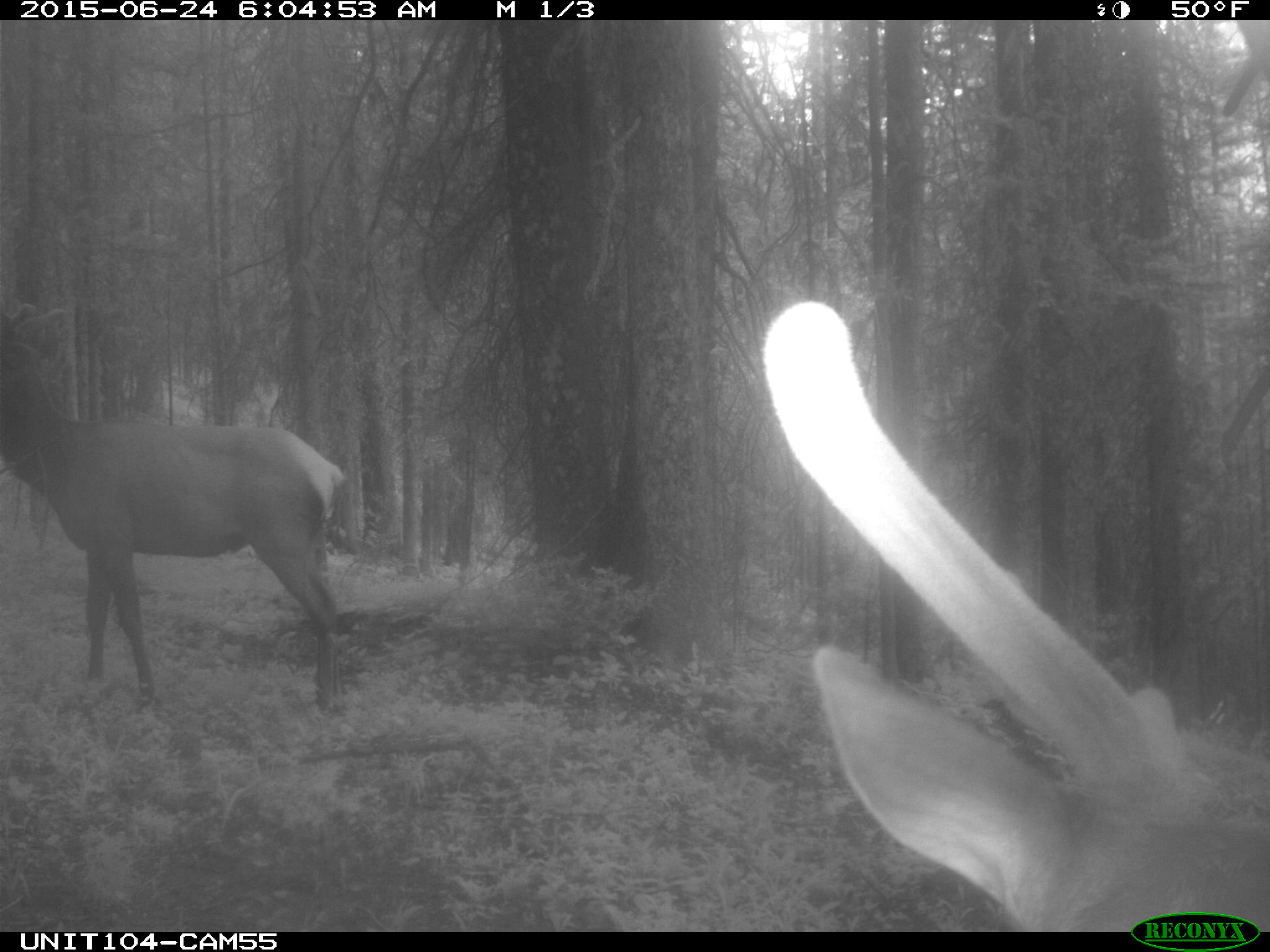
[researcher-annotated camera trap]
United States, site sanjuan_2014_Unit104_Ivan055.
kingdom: Animalia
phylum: Chordata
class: Mammalia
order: Artiodactyla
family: Cervidae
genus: Cervus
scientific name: Cervus elaphus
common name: red deer